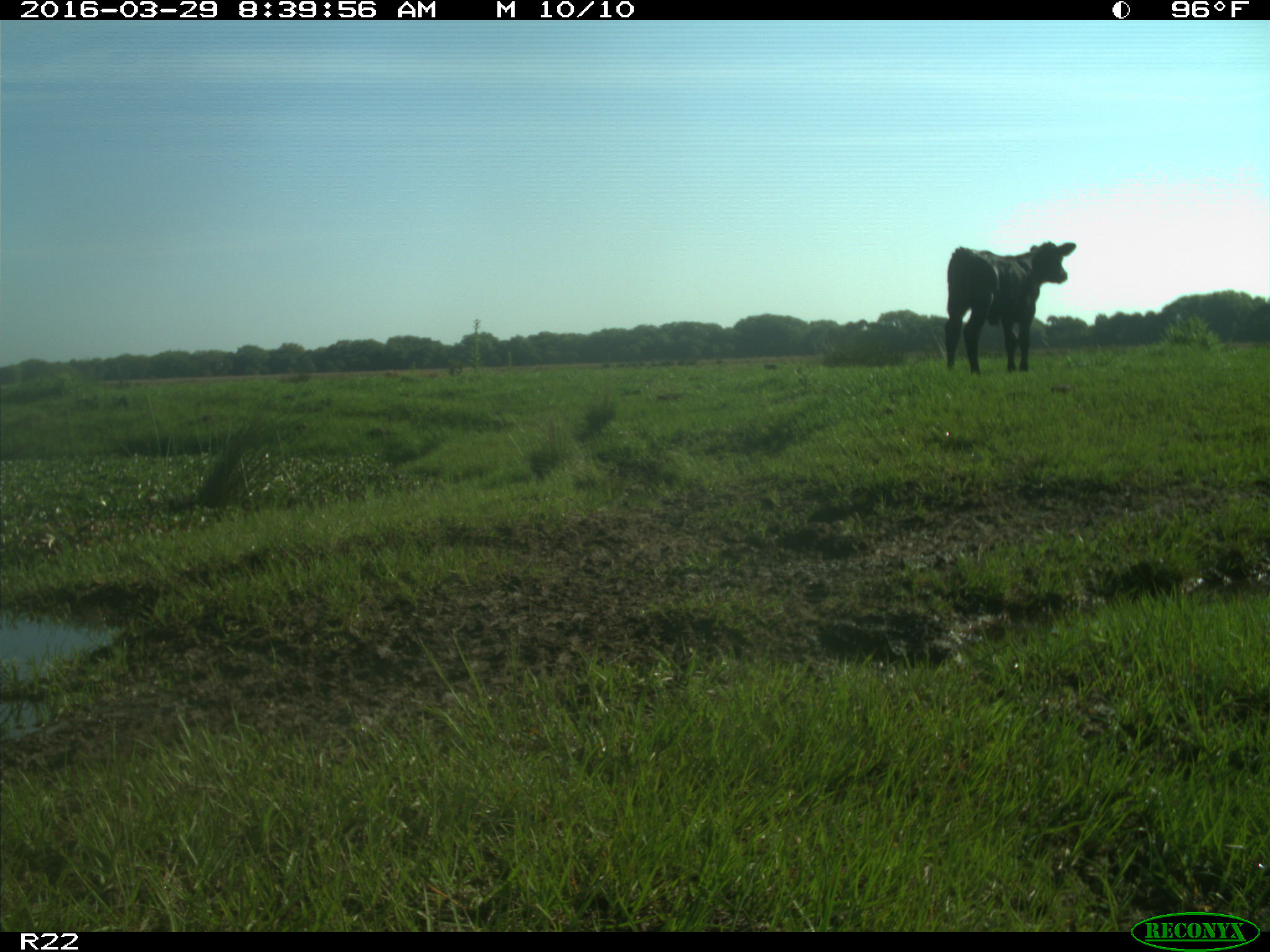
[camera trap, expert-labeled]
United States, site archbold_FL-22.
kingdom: Animalia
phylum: Chordata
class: Mammalia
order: Artiodactyla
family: Bovidae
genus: Bos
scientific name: Bos taurus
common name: domestic cow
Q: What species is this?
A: Bos taurus (domestic cow).